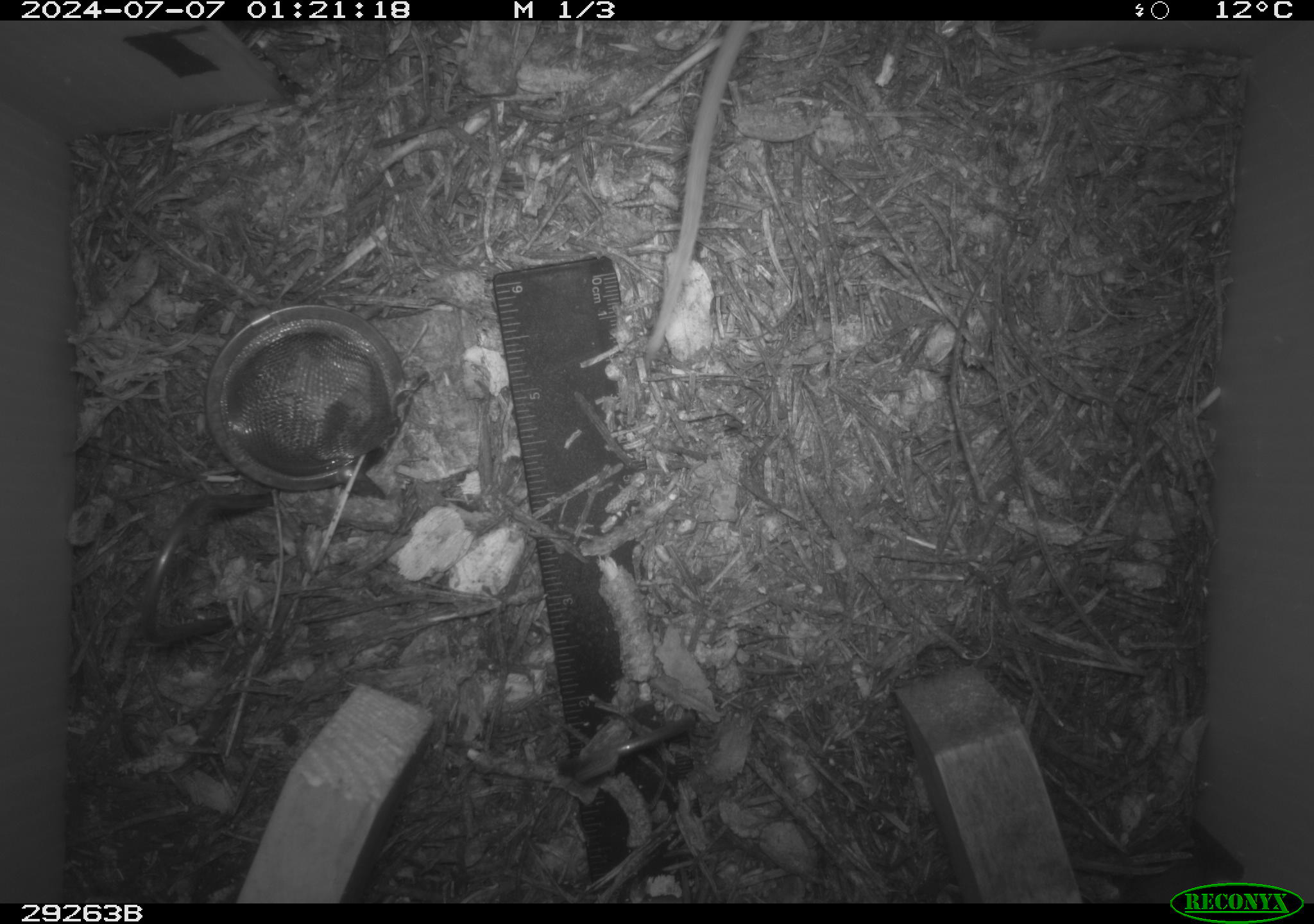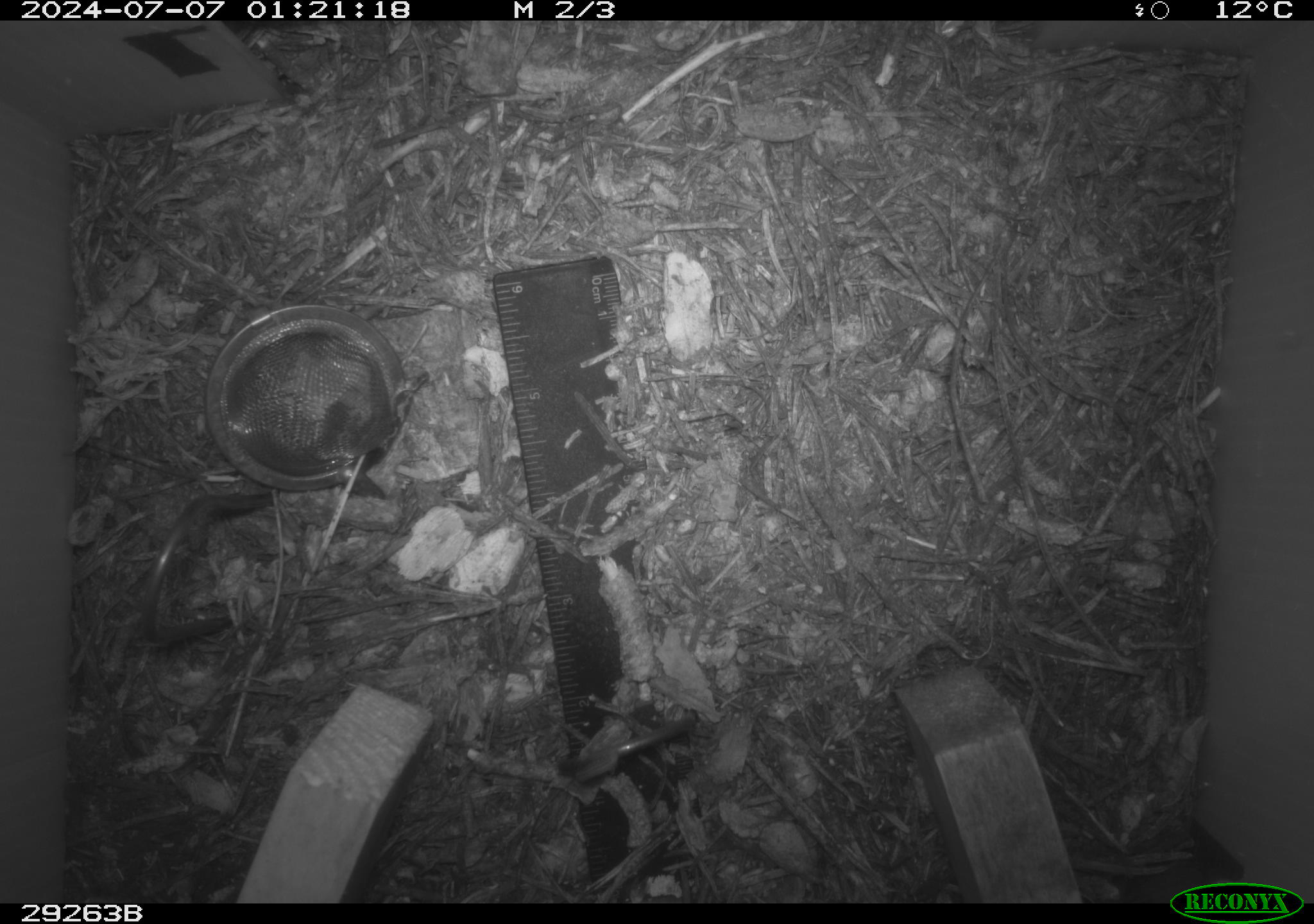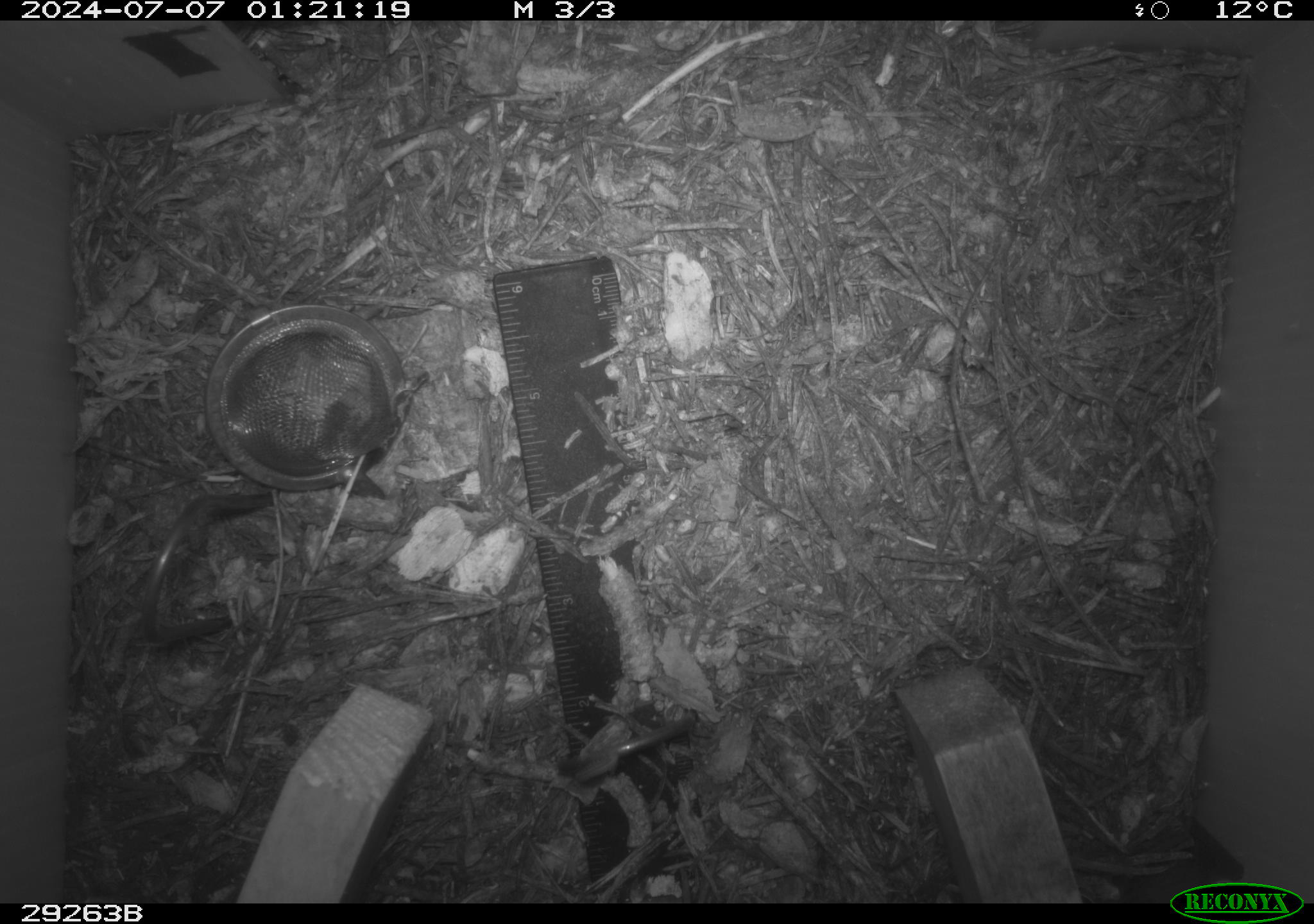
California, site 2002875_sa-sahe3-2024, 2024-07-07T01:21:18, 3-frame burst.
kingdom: Animalia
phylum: Chordata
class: Mammalia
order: Rodentia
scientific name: Rodentia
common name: rodent